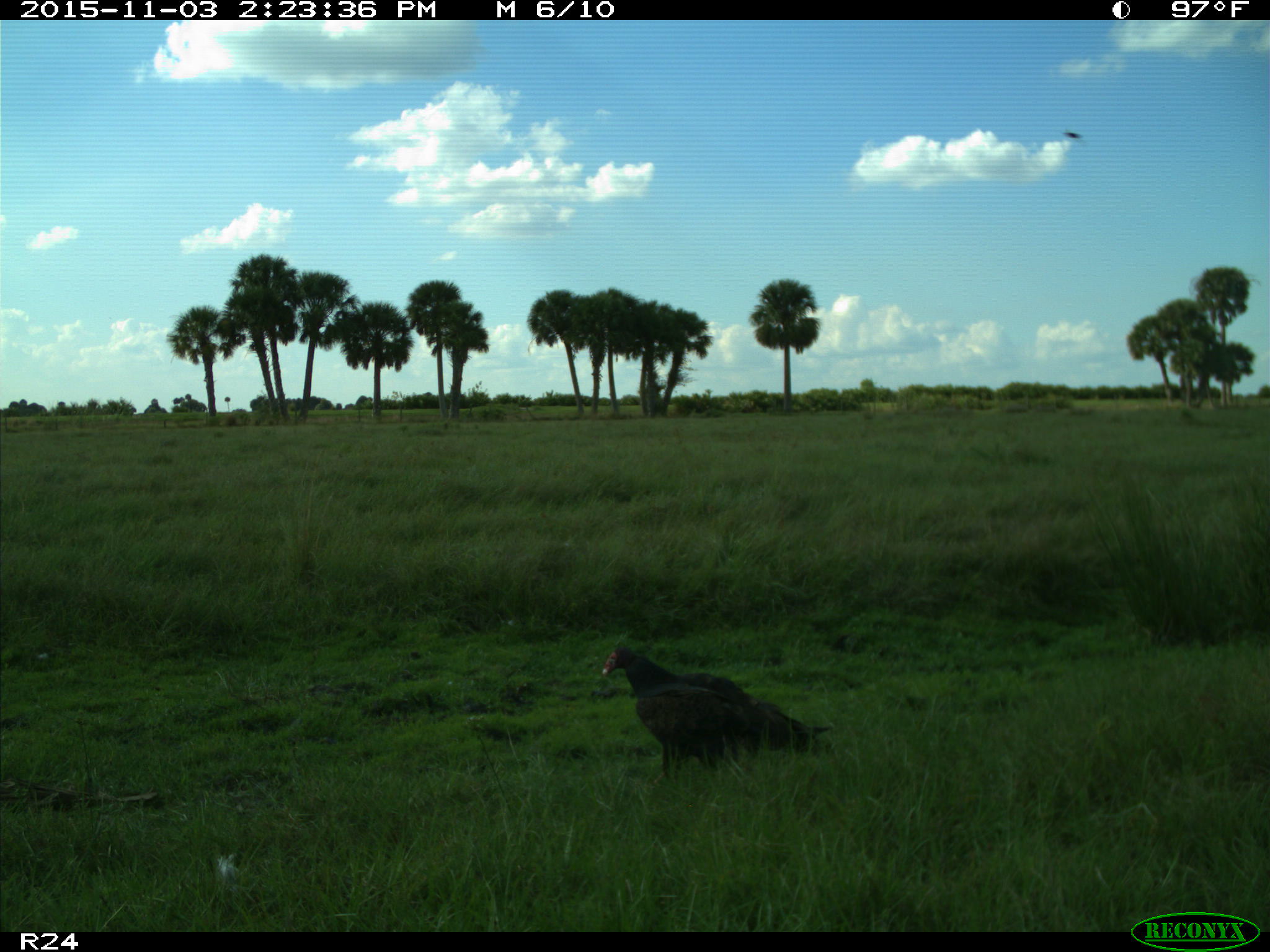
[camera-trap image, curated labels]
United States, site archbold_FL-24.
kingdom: Animalia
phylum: Chordata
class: Aves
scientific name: Aves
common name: birds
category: unidentified bird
Unidentified bird (birds) (Aves).